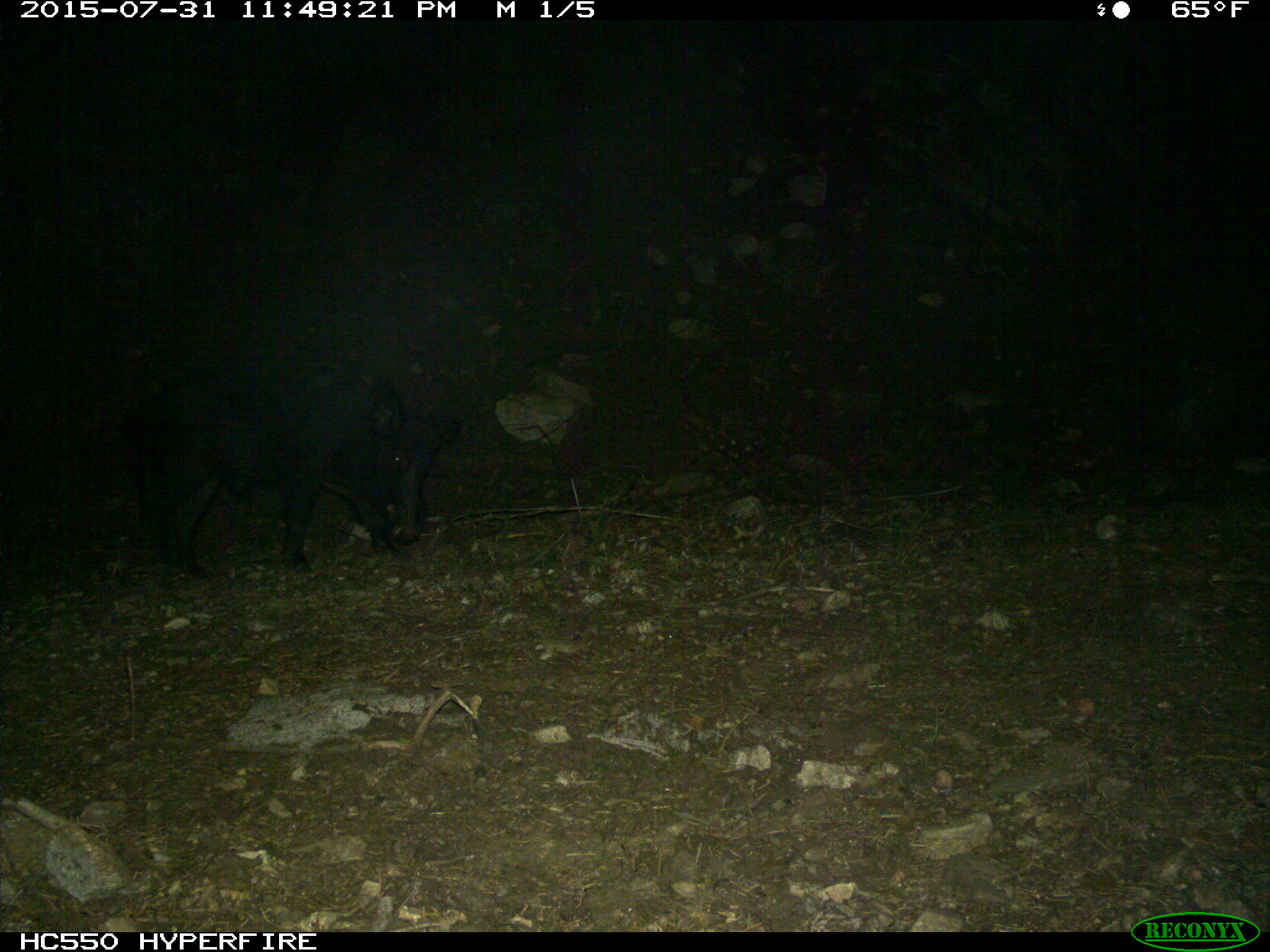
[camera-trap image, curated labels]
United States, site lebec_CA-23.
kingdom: Animalia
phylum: Chordata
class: Mammalia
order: Artiodactyla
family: Suidae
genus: Sus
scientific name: Sus scrofa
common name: wild boar